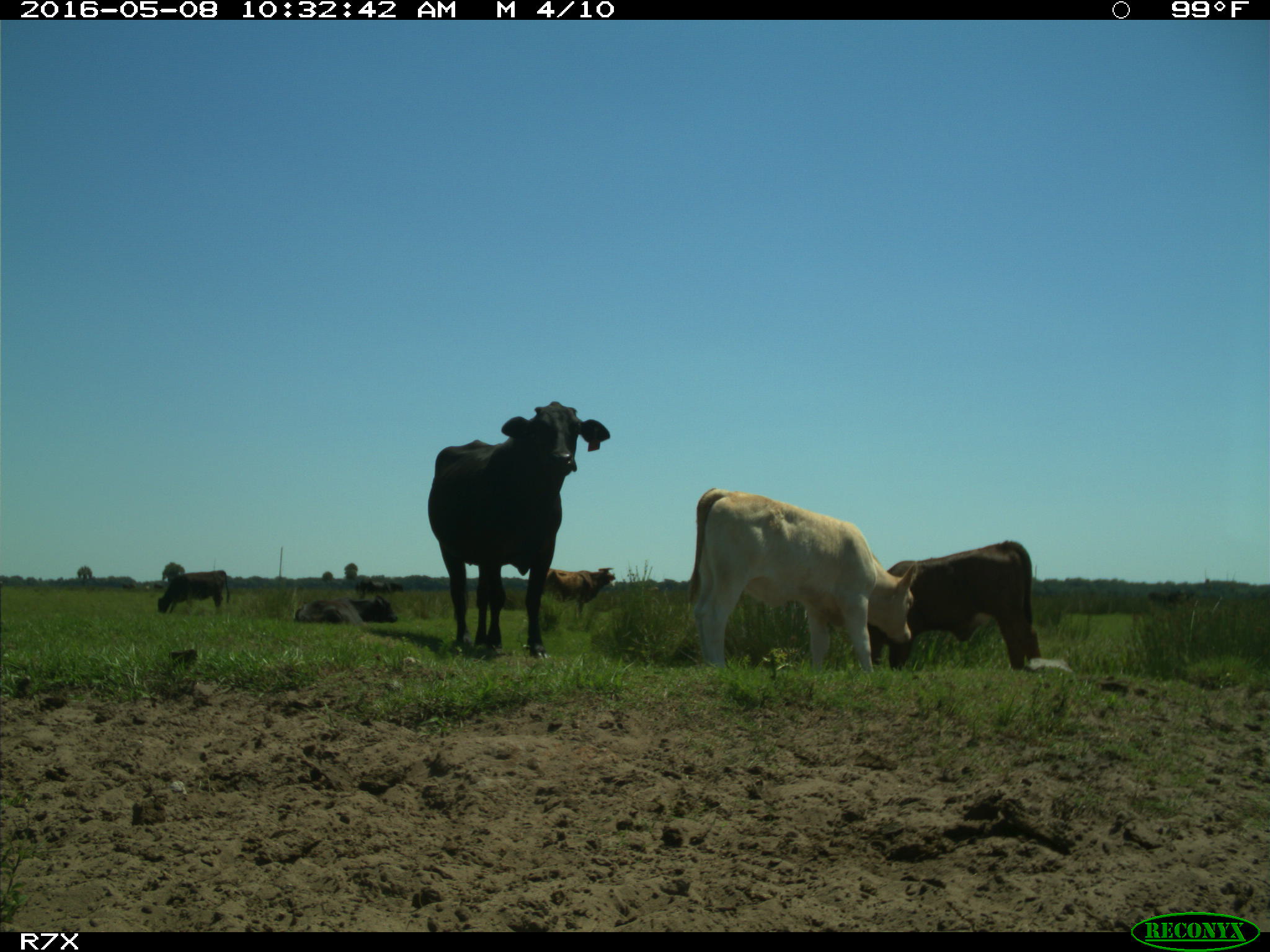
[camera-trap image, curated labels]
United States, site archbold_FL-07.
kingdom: Animalia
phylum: Chordata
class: Mammalia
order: Artiodactyla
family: Bovidae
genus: Bos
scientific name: Bos taurus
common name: domestic cow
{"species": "Bos taurus (domestic cow)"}